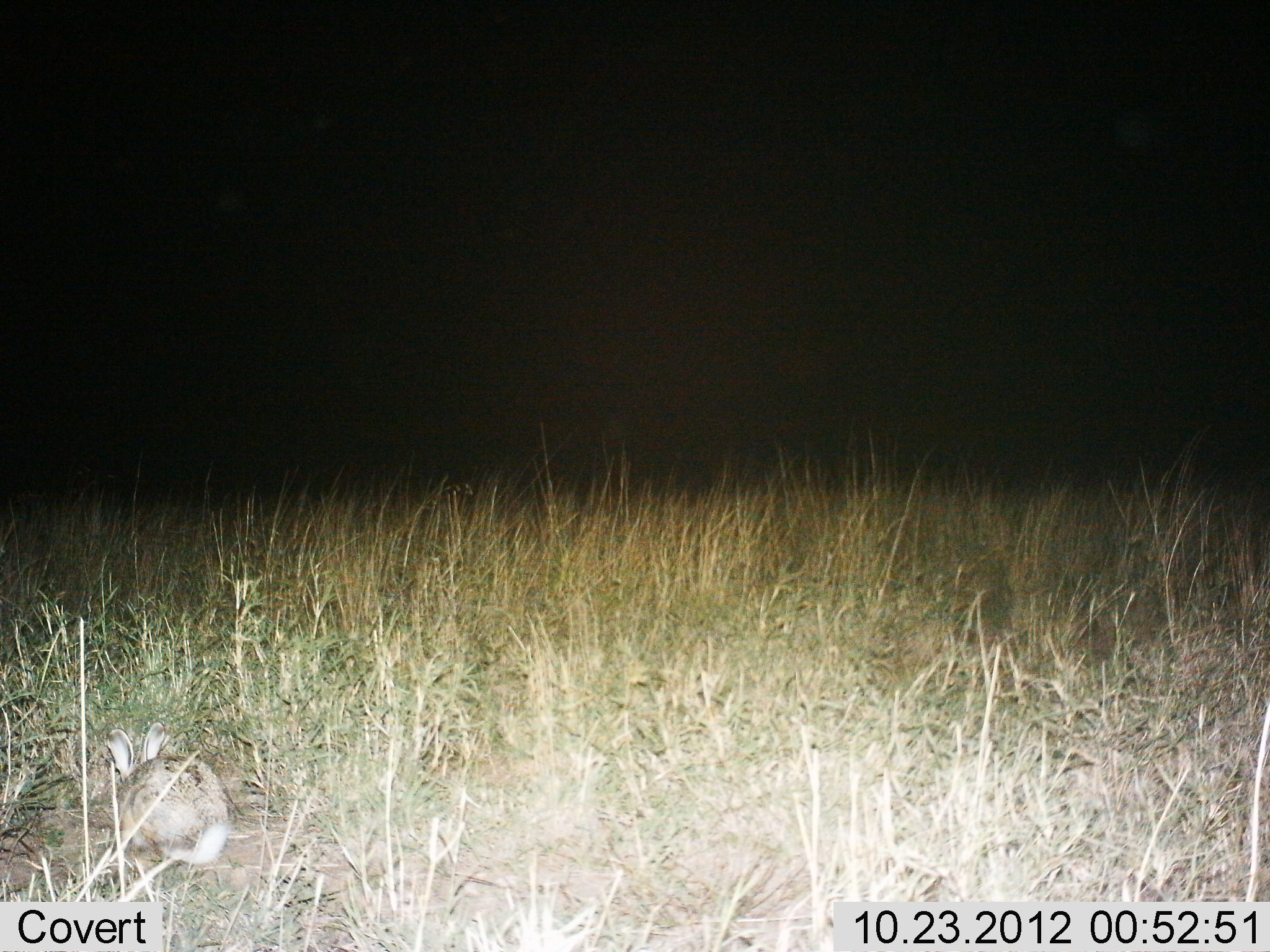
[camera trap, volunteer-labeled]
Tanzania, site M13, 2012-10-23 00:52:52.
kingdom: Animalia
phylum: Chordata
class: Mammalia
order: Lagomorpha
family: Leporidae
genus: Lepus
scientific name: Lepus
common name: hare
Hare (Lepus), count 1. Behavior (volunteer vote fractions): standing 20%, resting 20%, moving 0%, interacting 0%. Young present (vote fraction): 0%. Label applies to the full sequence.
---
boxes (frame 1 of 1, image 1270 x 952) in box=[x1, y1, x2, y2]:
animal: box=[90, 722, 231, 865]